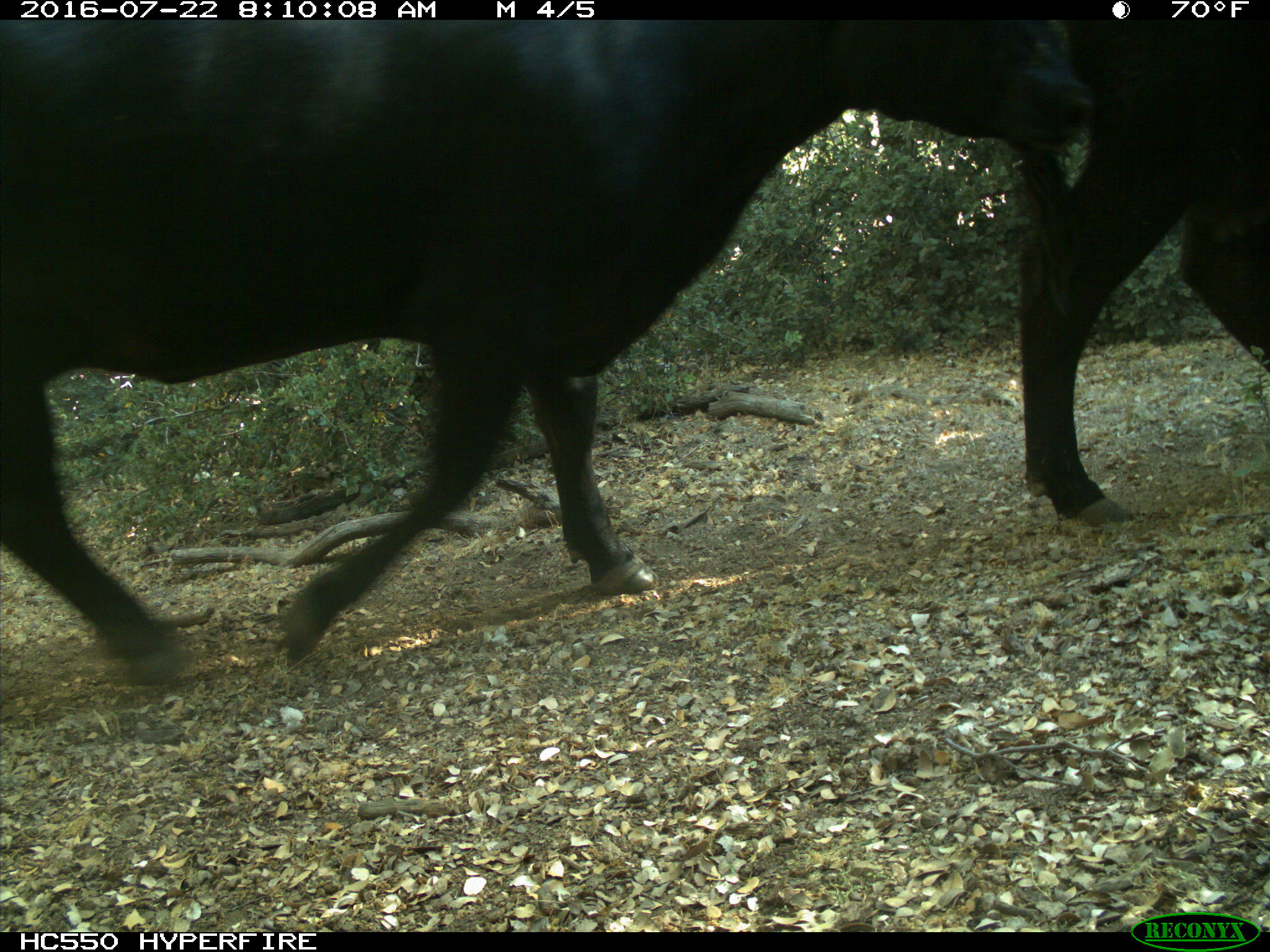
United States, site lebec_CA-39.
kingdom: Animalia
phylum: Chordata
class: Mammalia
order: Artiodactyla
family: Bovidae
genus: Bos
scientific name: Bos taurus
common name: domestic cow